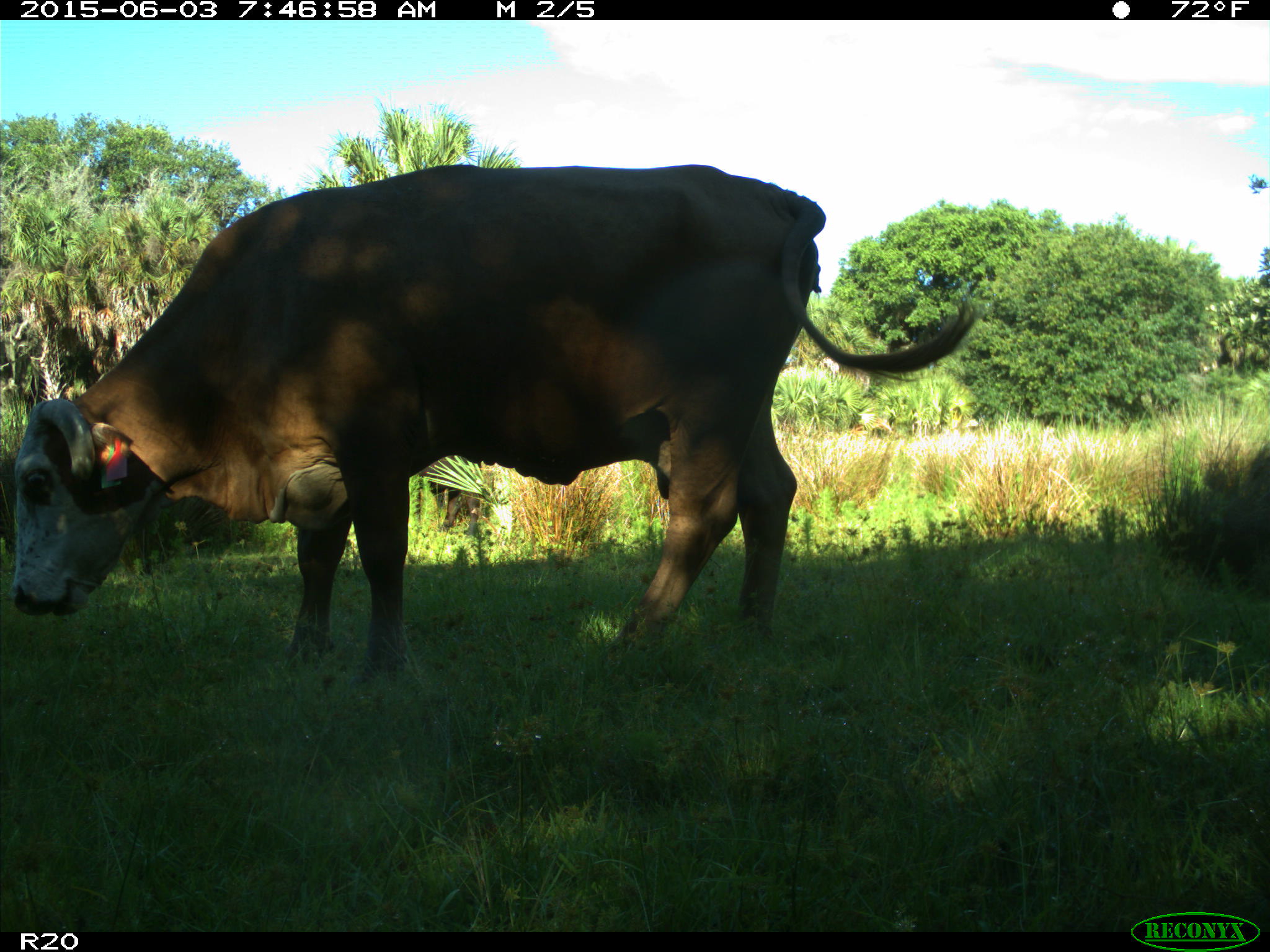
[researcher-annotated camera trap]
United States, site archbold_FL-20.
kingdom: Animalia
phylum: Chordata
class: Mammalia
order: Artiodactyla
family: Bovidae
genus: Bos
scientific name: Bos taurus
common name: domestic cow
Bos taurus (domestic cow).